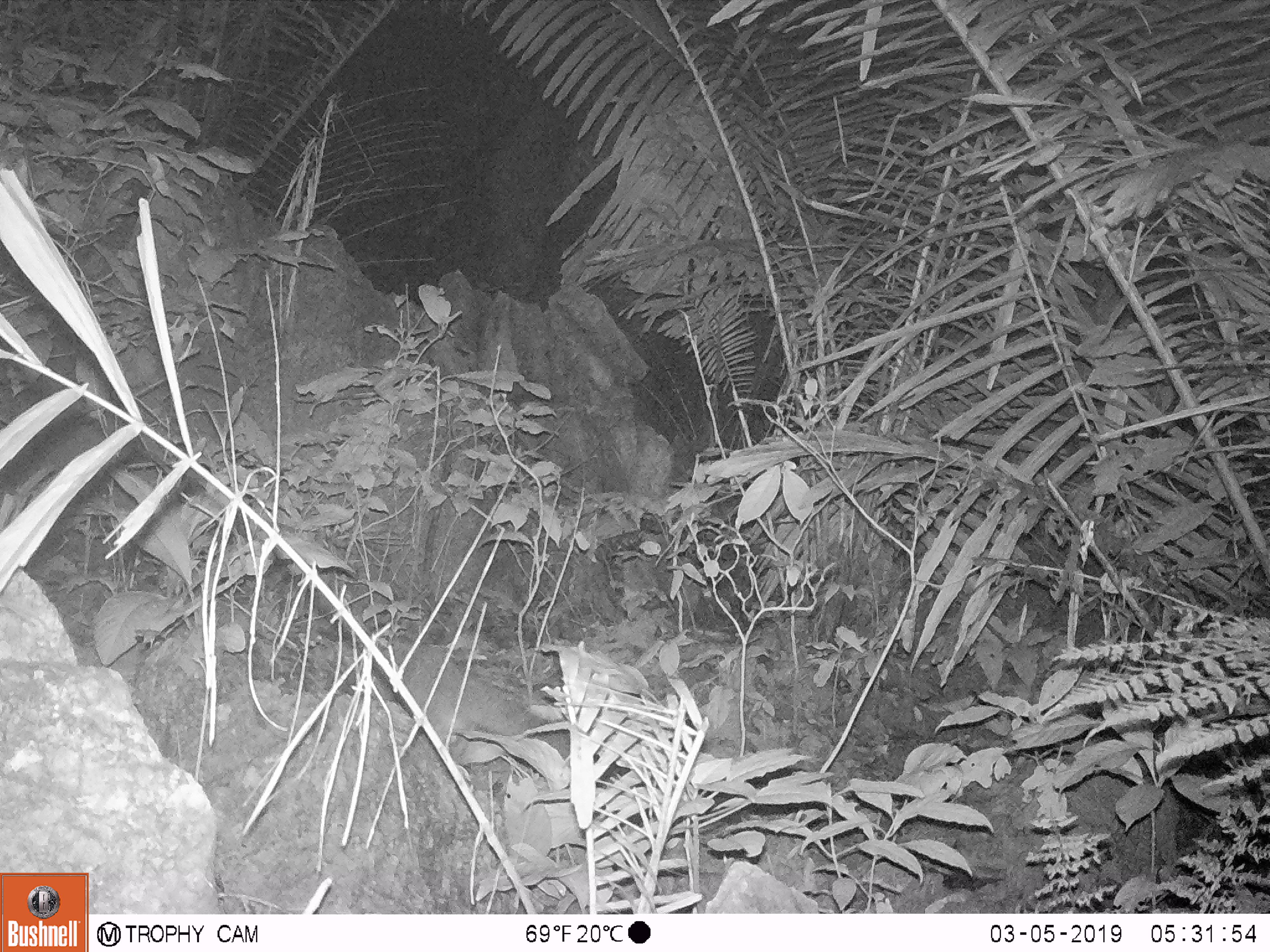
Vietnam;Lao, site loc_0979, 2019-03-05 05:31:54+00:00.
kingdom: Animalia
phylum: Chordata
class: Mammalia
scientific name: Mammalia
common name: mammal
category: unidentified mammal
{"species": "unidentified mammal (mammal) (Mammalia)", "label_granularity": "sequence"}